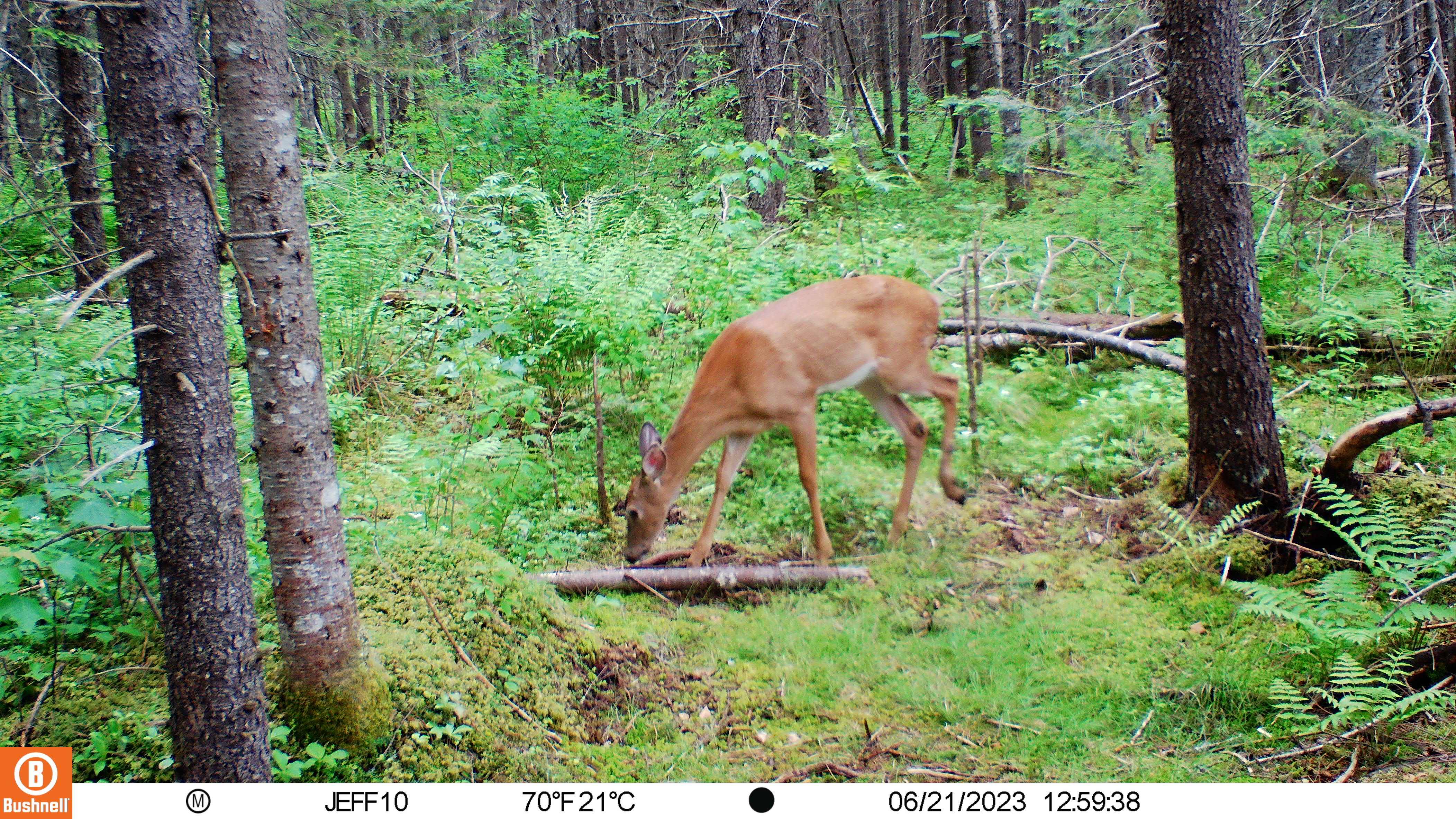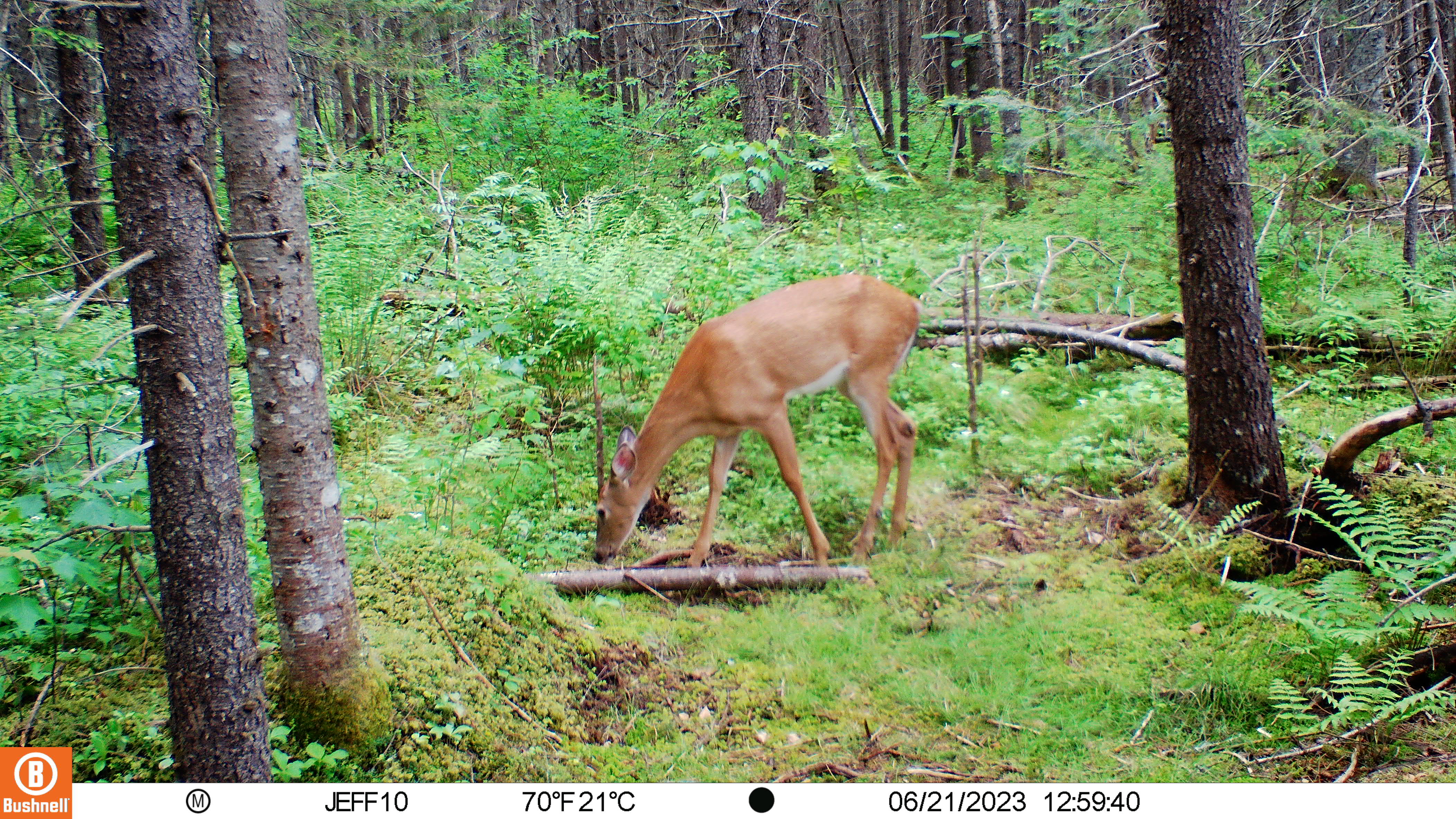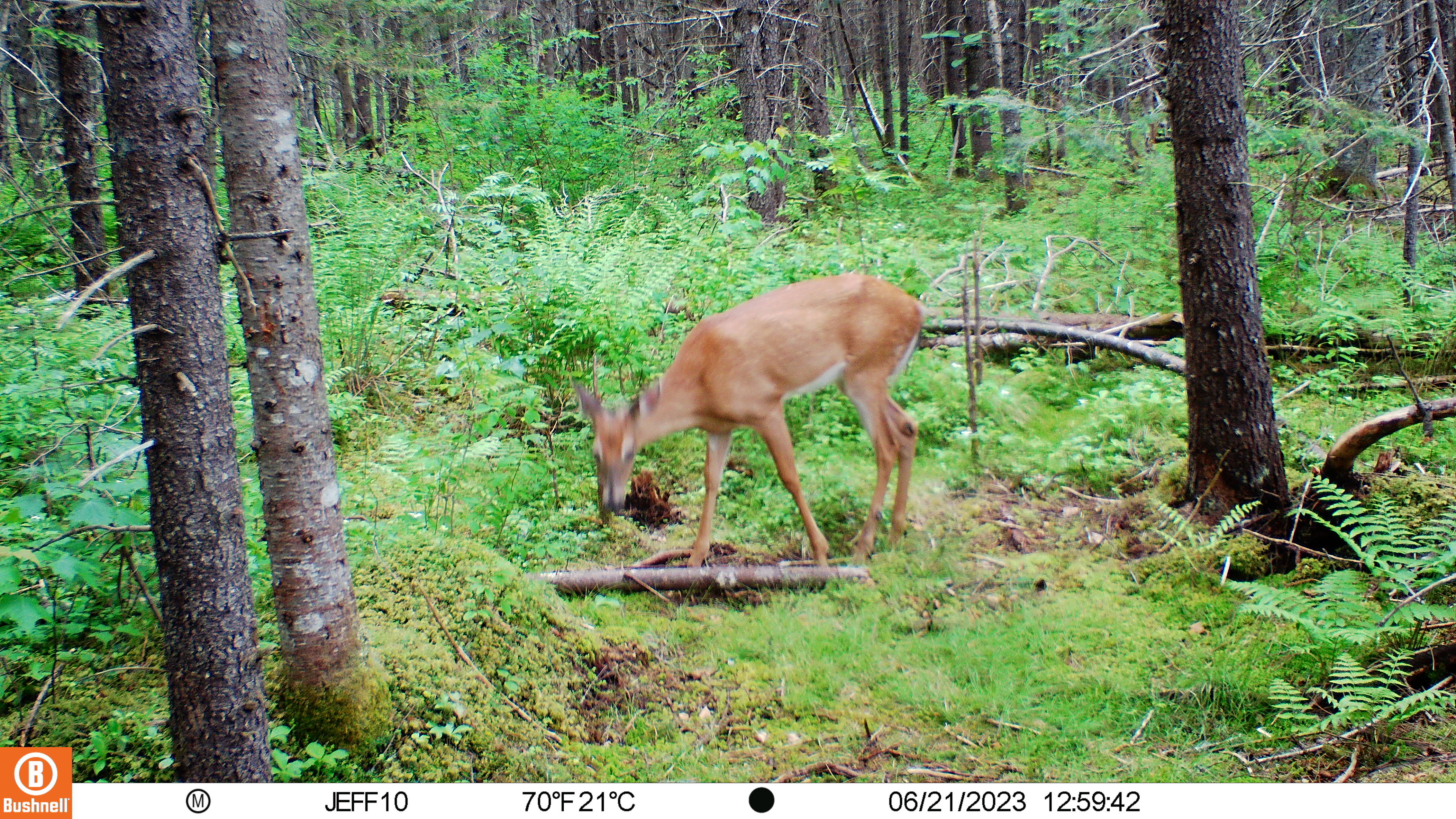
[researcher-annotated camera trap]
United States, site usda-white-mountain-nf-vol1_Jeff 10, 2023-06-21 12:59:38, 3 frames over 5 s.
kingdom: Animalia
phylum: Chordata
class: Mammalia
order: Artiodactyla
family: Cervidae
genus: Odocoileus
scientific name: Odocoileus virginianus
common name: white-tailed deer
White-tailed deer (Odocoileus virginianus).